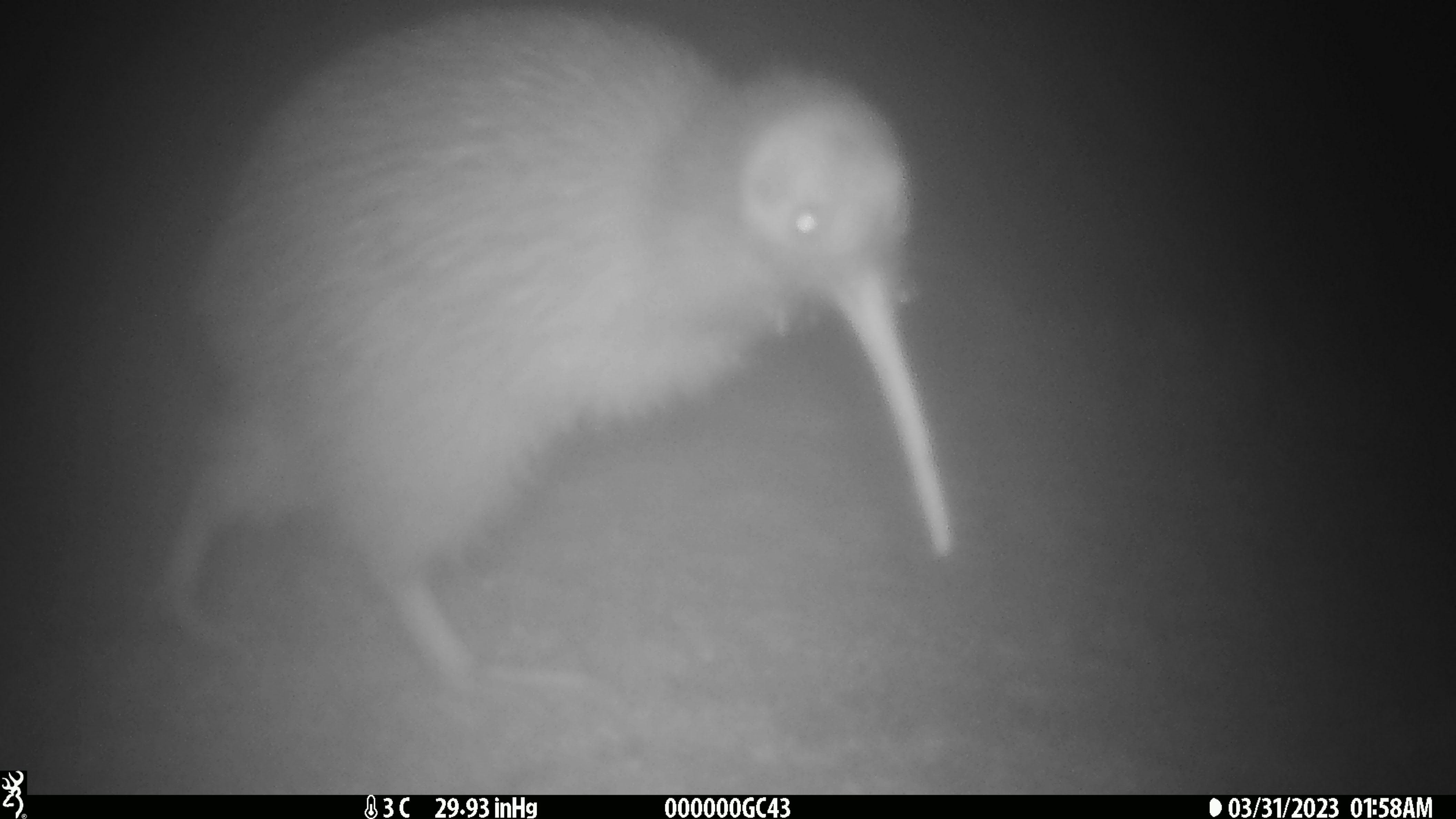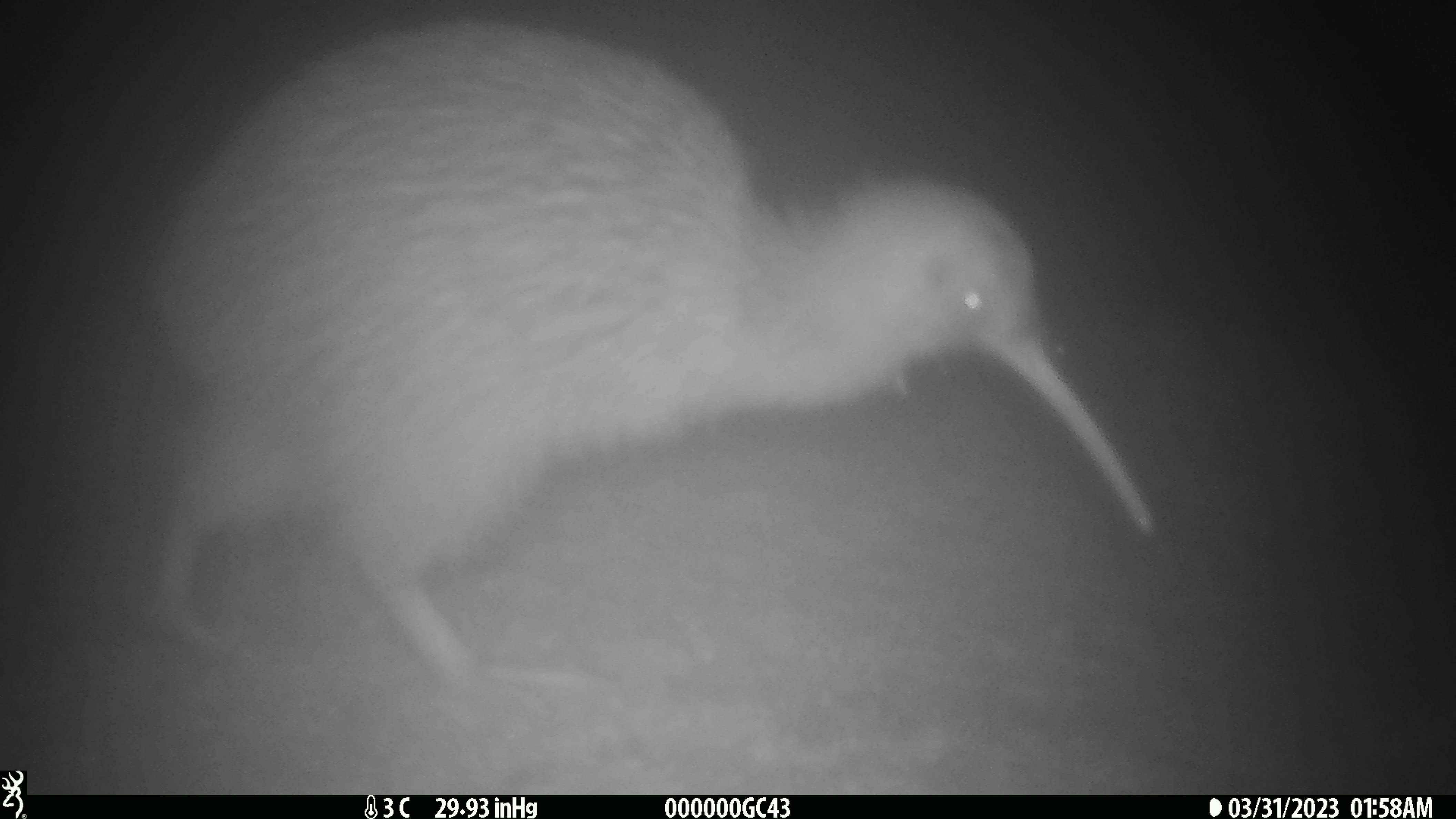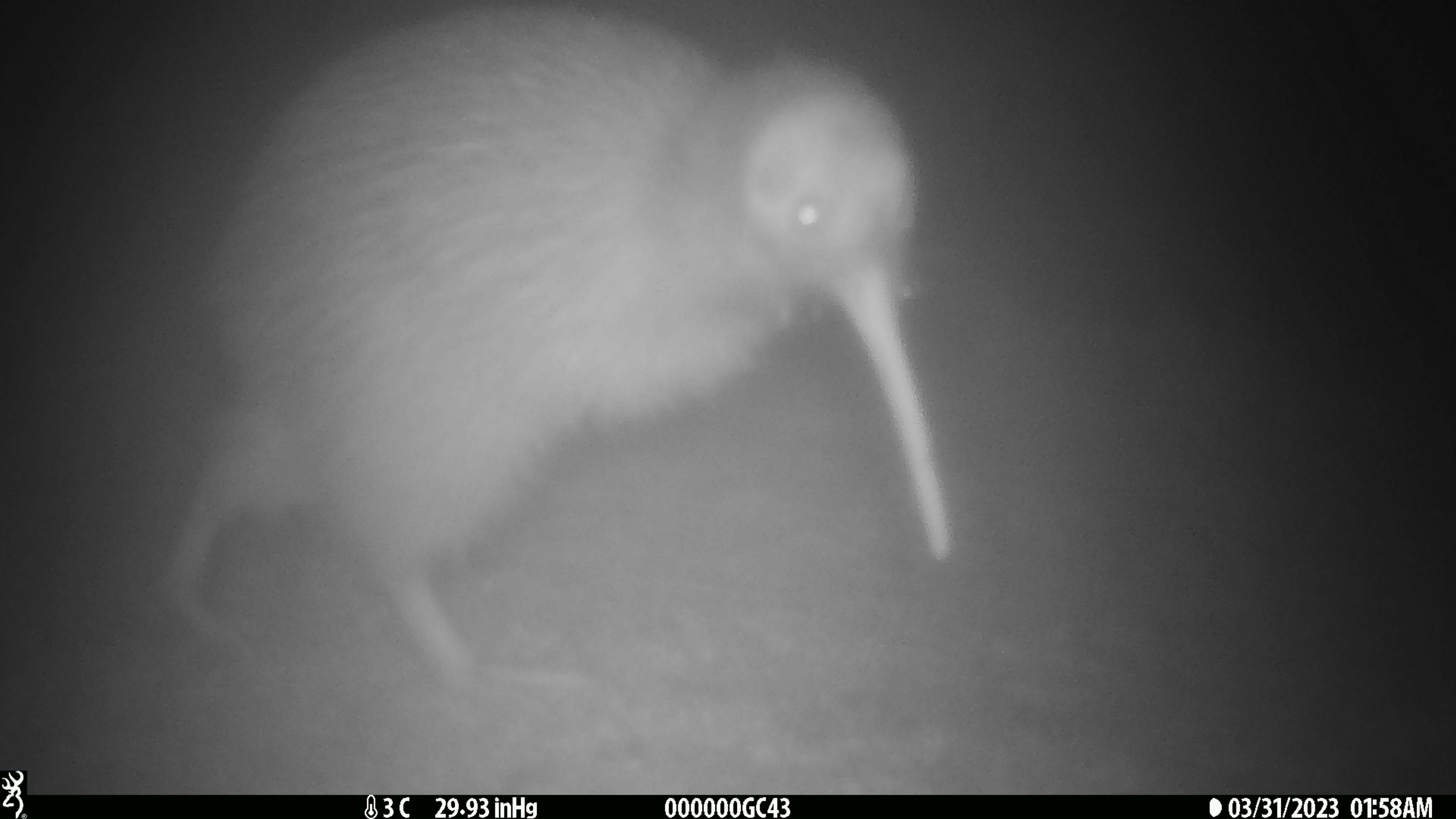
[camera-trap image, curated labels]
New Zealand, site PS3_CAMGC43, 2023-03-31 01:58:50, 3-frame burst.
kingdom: Animalia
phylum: Chordata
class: Aves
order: Apterygiformes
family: Apterygidae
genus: Apteryx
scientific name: Apteryx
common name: kiwi